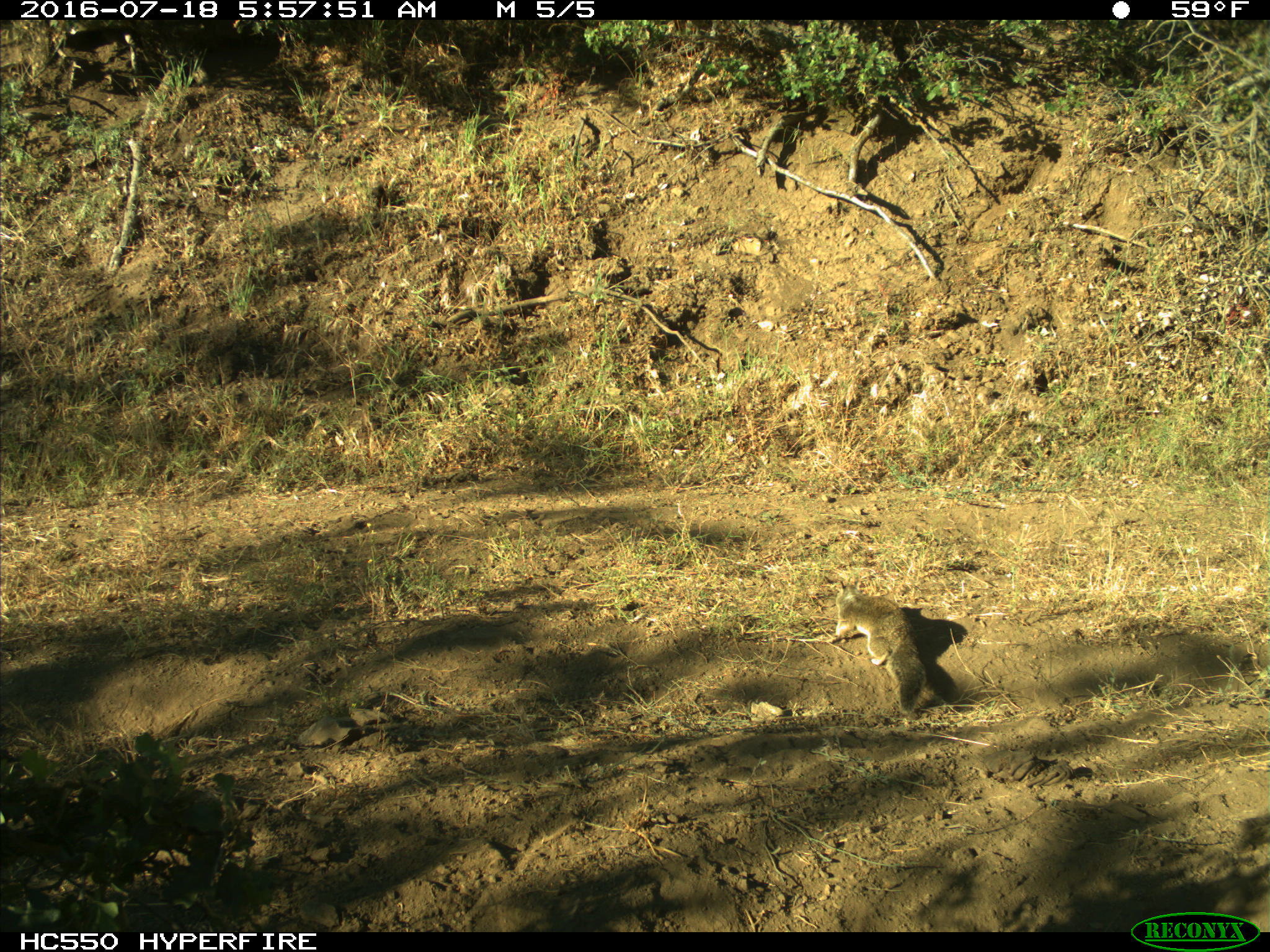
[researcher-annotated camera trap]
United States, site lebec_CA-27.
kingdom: Animalia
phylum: Chordata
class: Mammalia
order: Rodentia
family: Sciuridae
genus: Otospermophilus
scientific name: Otospermophilus beecheyi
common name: california ground squirrel